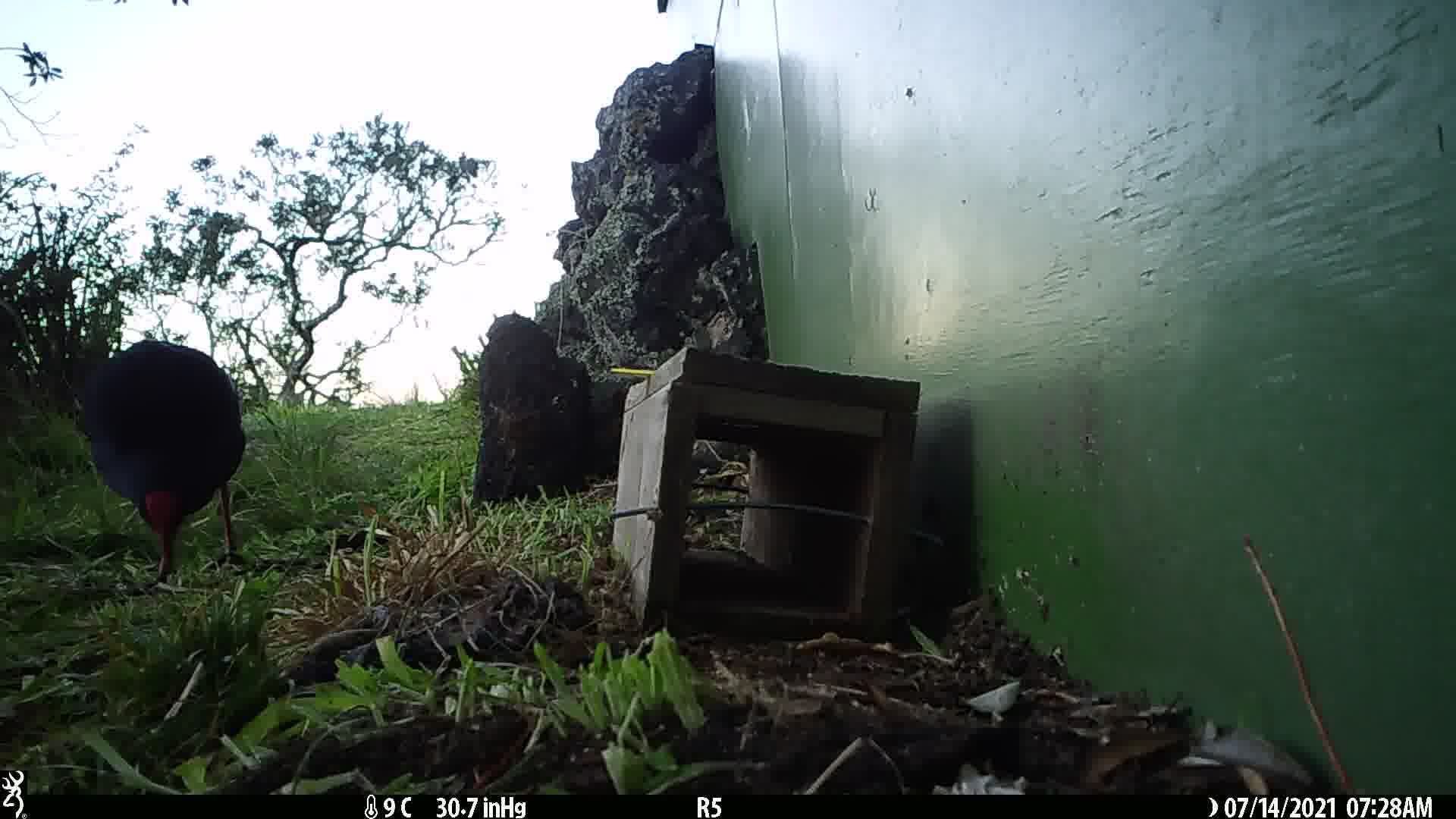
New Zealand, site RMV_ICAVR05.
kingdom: Animalia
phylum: Chordata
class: Aves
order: Gruiformes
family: Rallidae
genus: Porphyrio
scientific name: Porphyrio melanotus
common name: australasian swamphen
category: pukeko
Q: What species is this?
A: Pukeko (australasian swamphen) (Porphyrio melanotus).